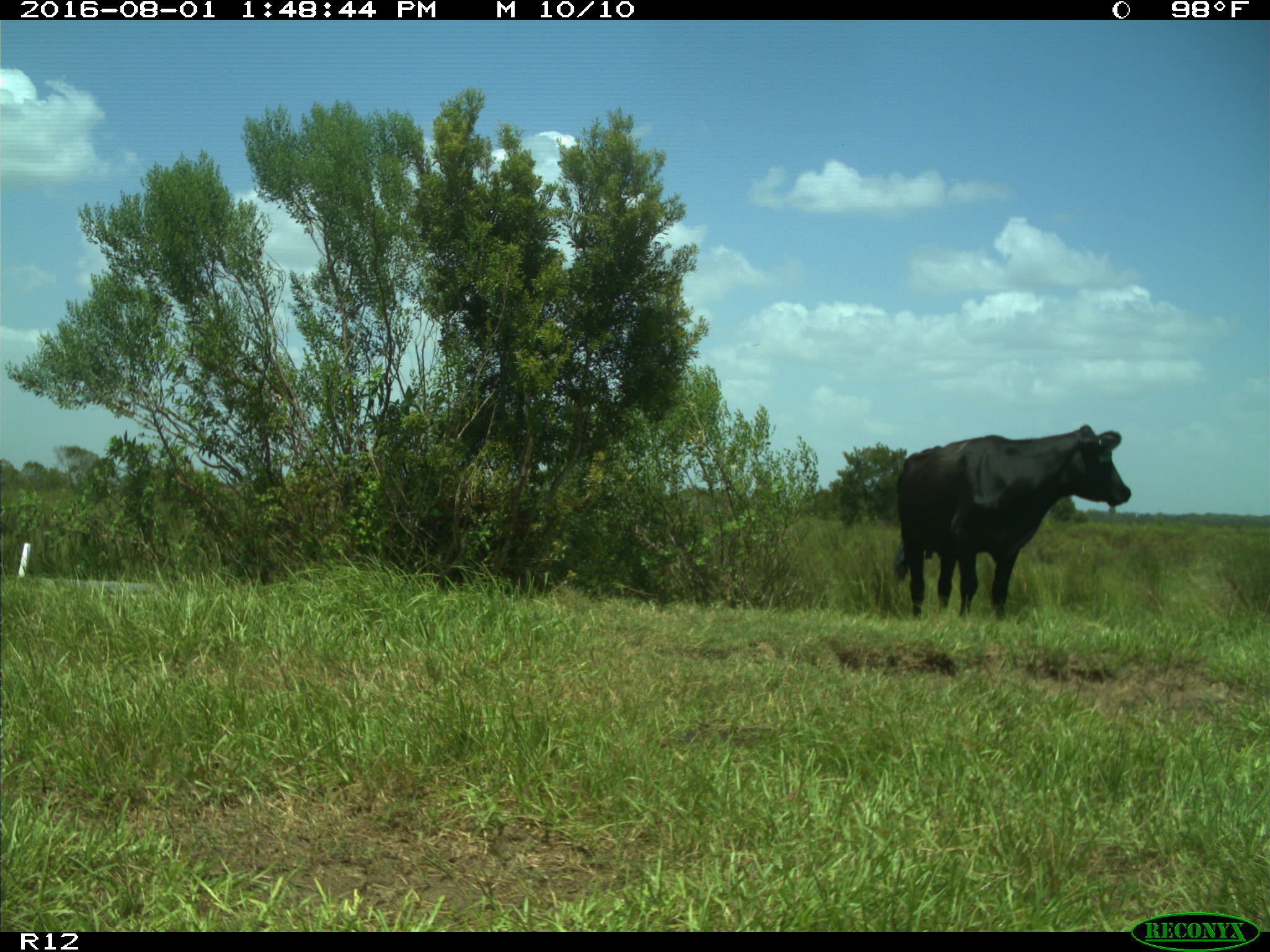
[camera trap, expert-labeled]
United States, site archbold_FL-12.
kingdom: Animalia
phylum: Chordata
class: Mammalia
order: Artiodactyla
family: Bovidae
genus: Bos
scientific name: Bos taurus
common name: domestic cow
Bos taurus (domestic cow).